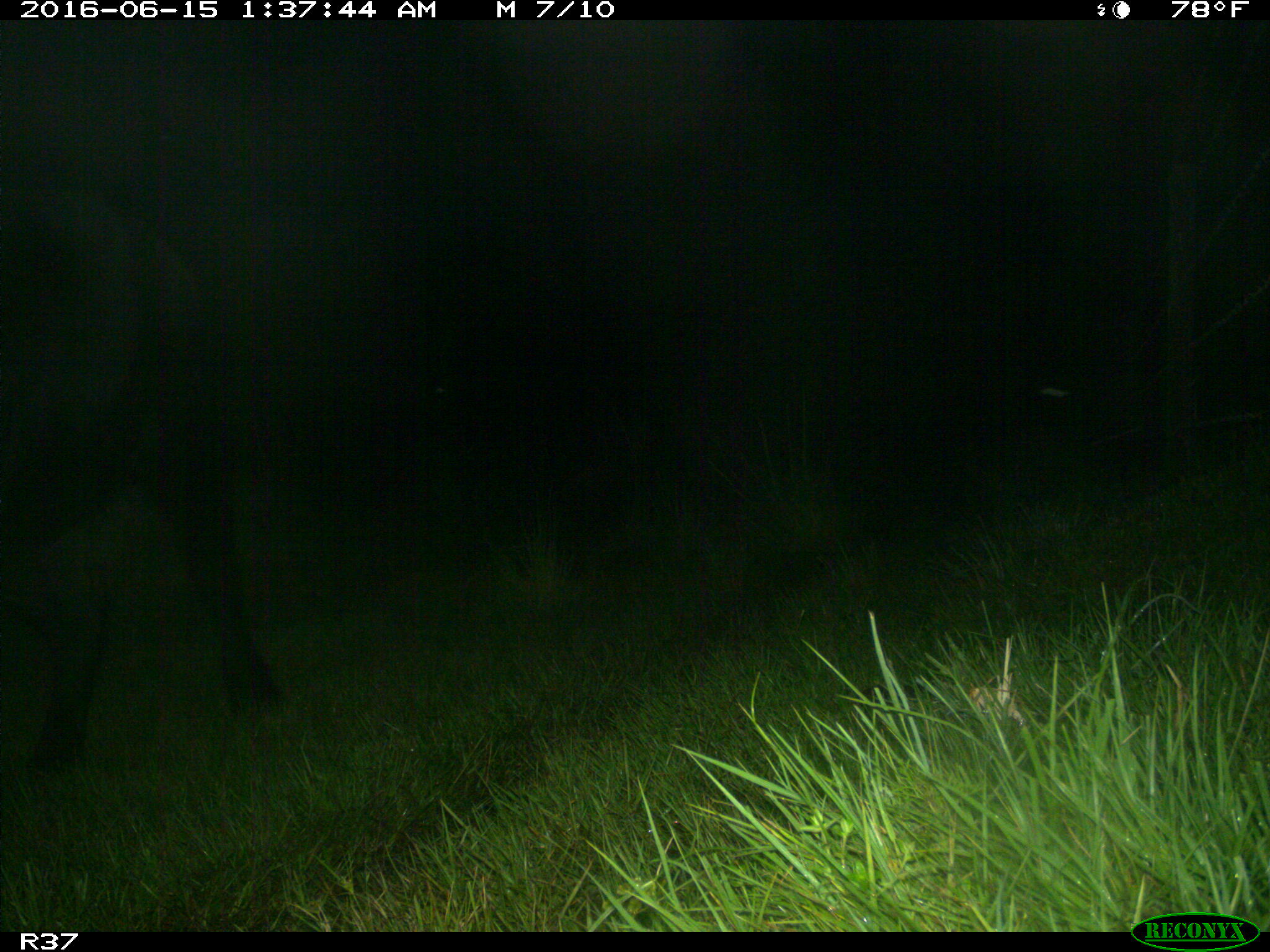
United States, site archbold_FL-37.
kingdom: Animalia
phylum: Chordata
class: Mammalia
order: Artiodactyla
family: Bovidae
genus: Bos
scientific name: Bos taurus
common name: domestic cow